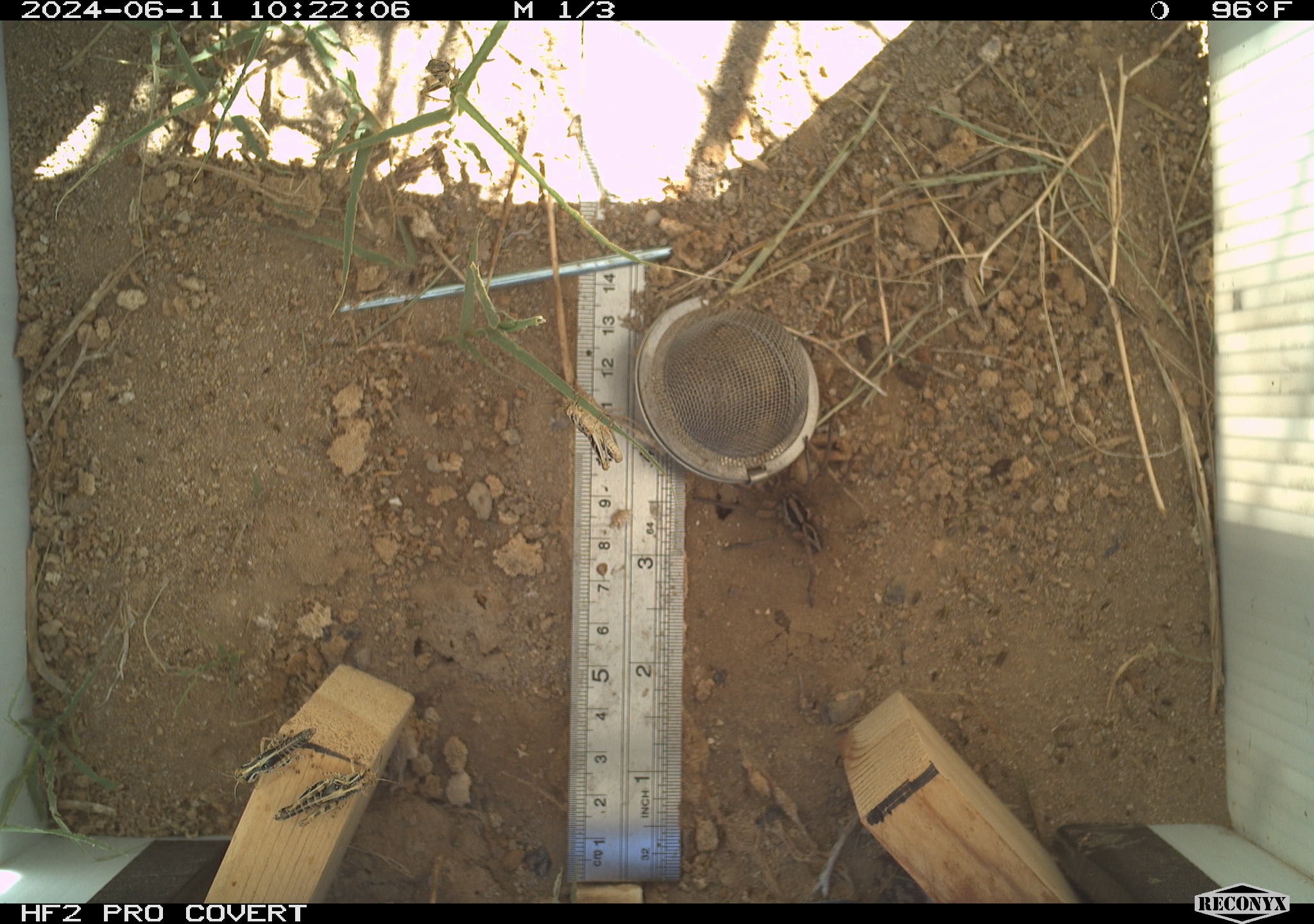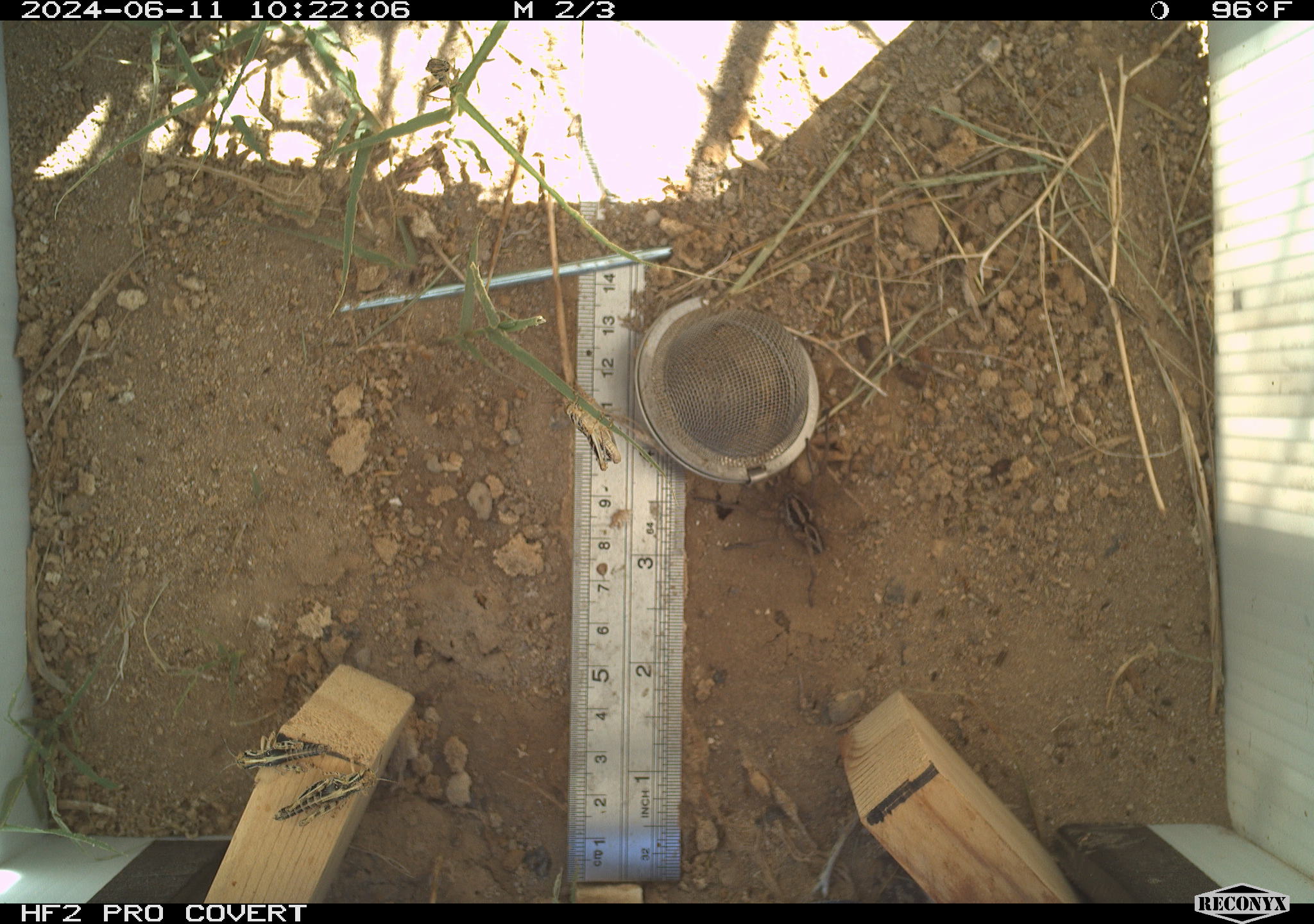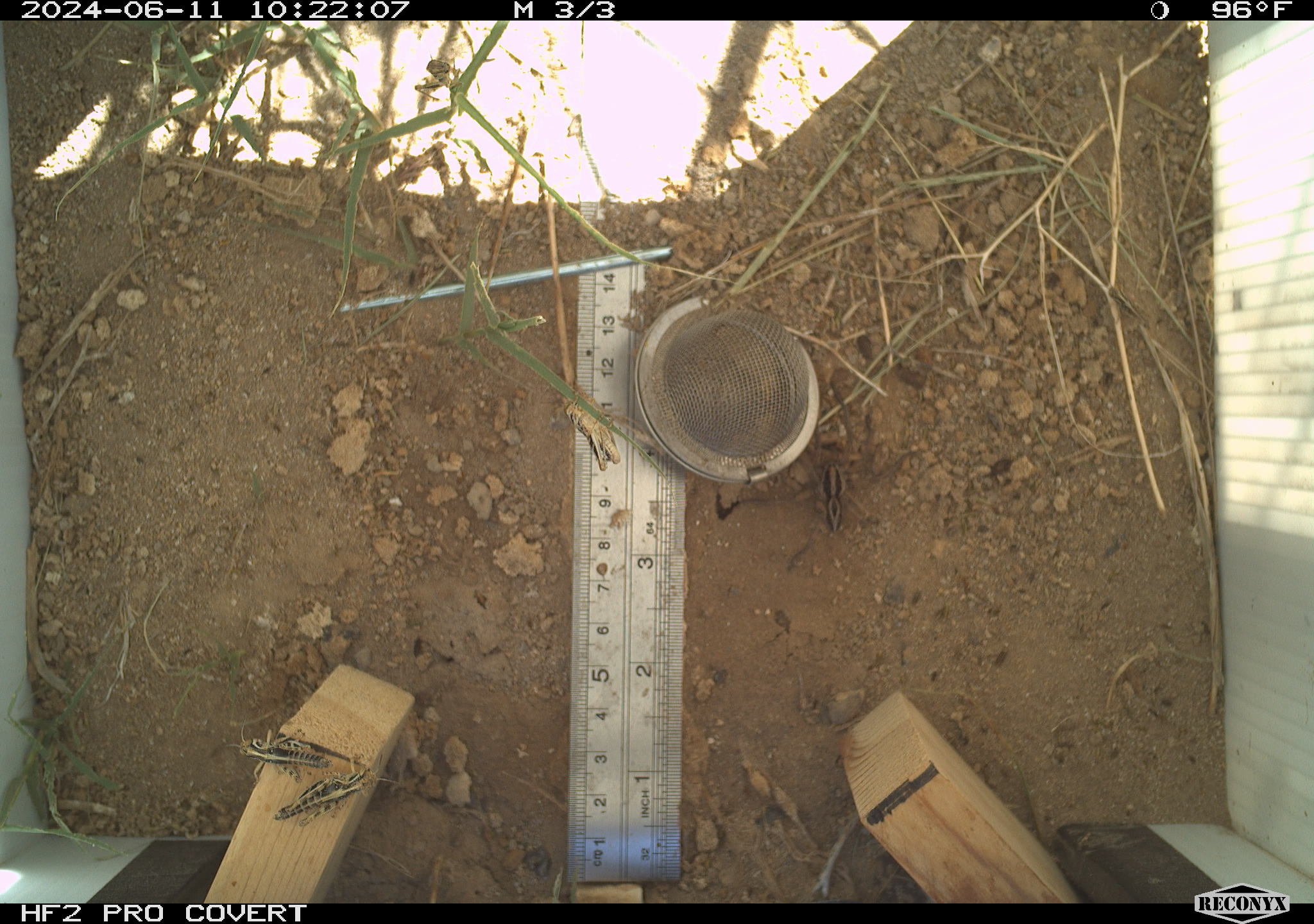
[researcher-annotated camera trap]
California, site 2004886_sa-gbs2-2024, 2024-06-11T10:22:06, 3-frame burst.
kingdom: Animalia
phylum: Arthropoda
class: Arachnida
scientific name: Arachnida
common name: arachnids